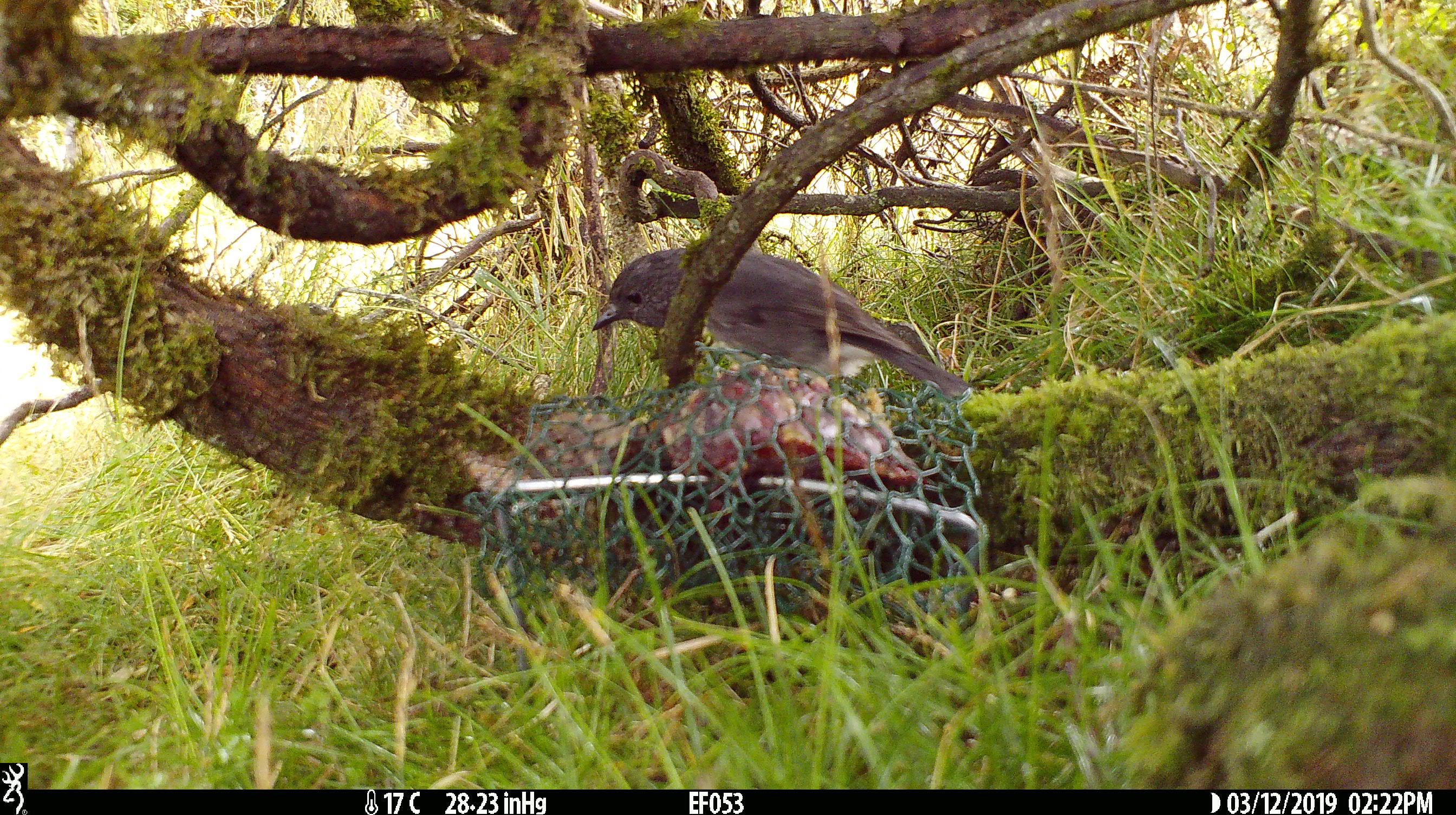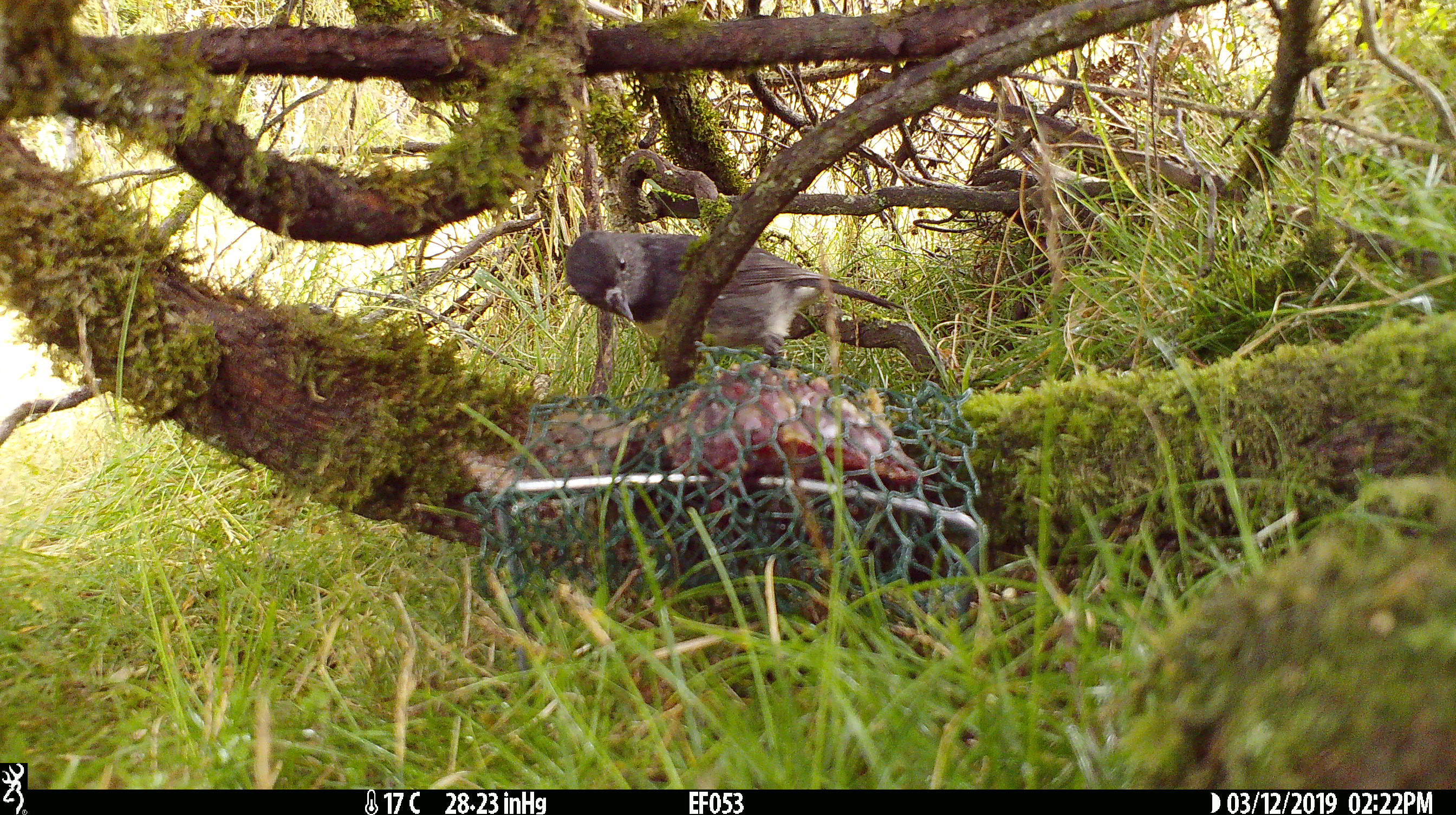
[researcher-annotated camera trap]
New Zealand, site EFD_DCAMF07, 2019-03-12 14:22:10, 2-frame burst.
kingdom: Animalia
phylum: Chordata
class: Aves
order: Passeriformes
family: Petroicidae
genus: Petroica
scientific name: Petroica australis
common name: new zealand robin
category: robin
Robin (new zealand robin) (Petroica australis).